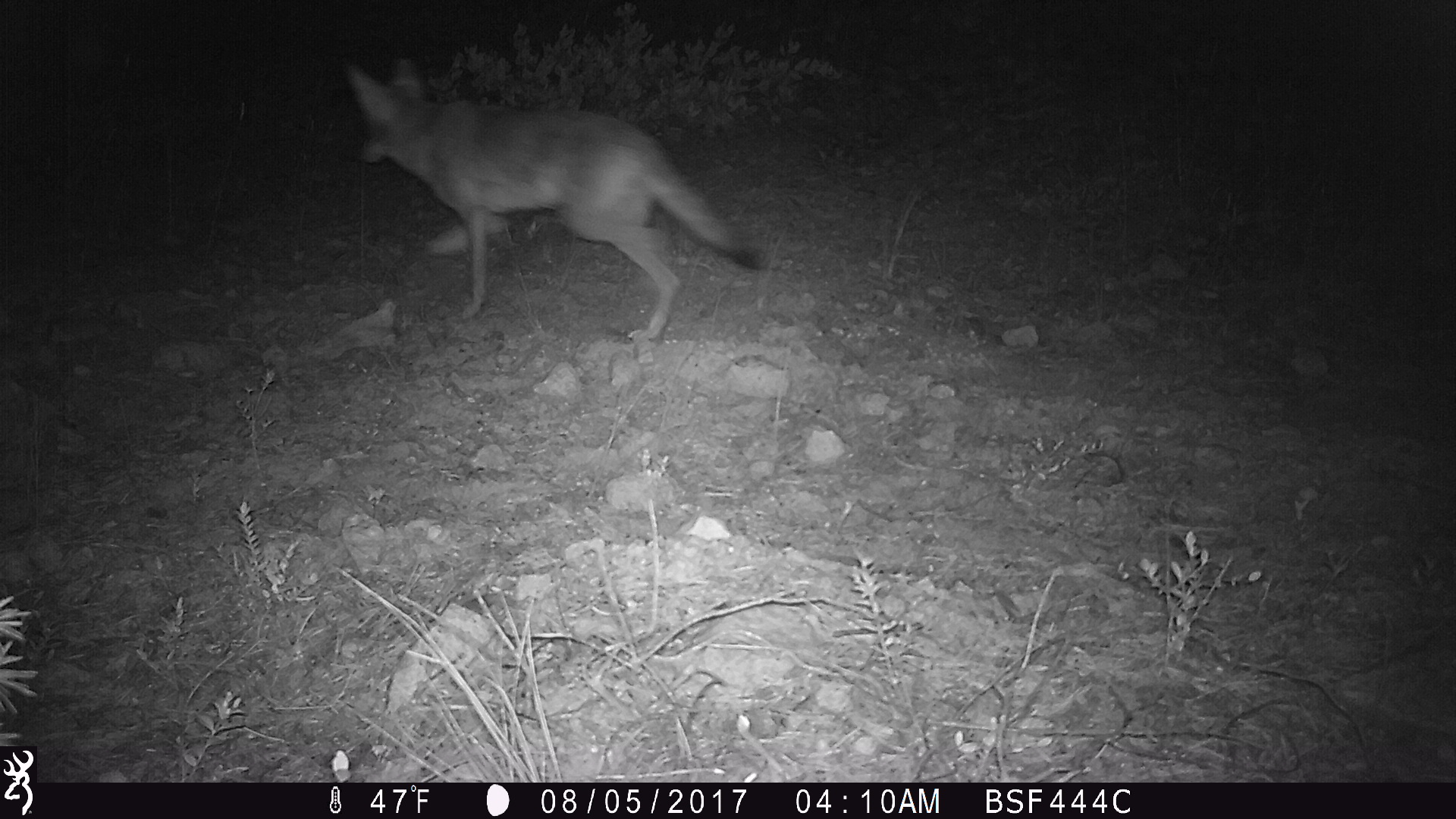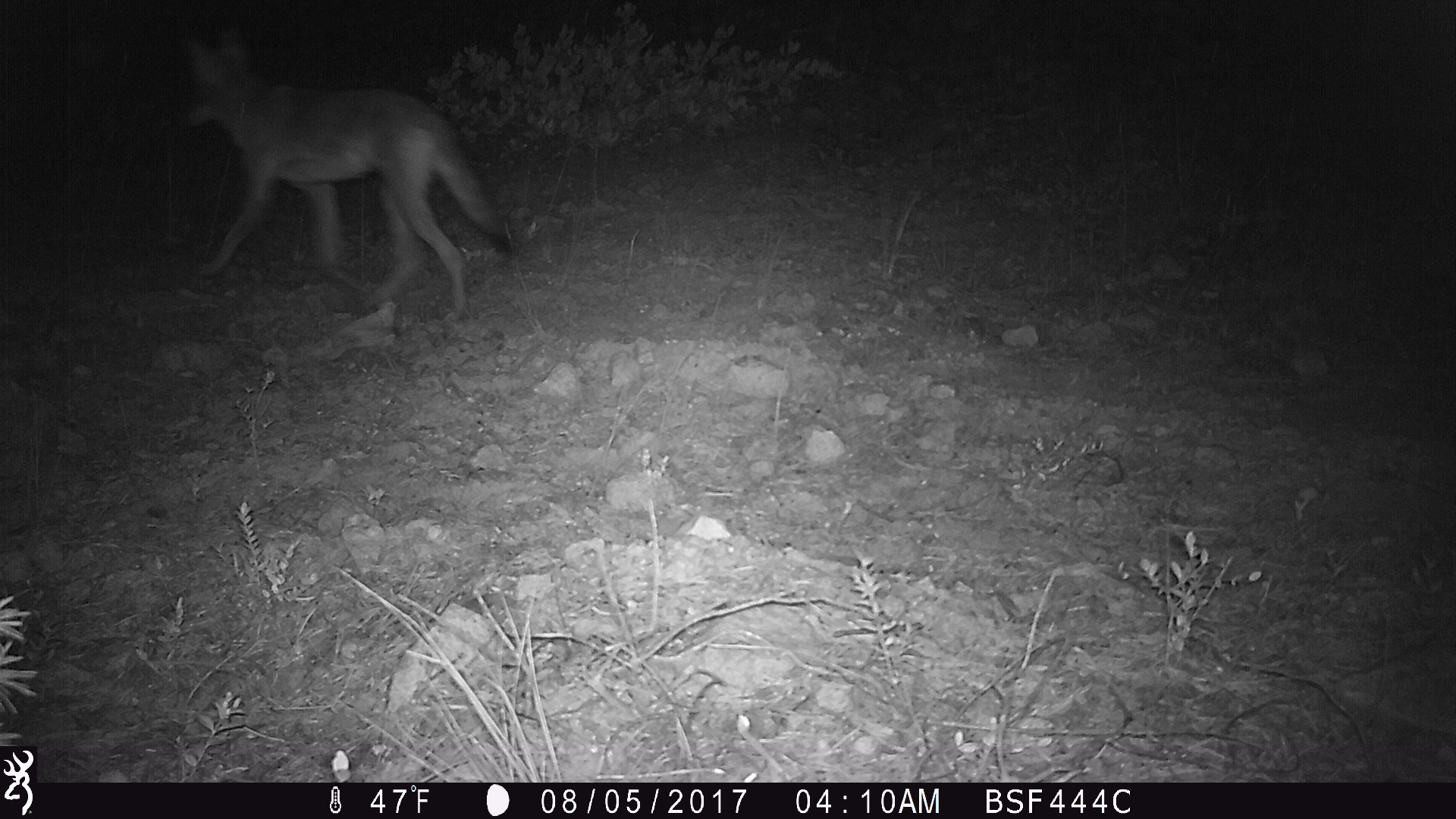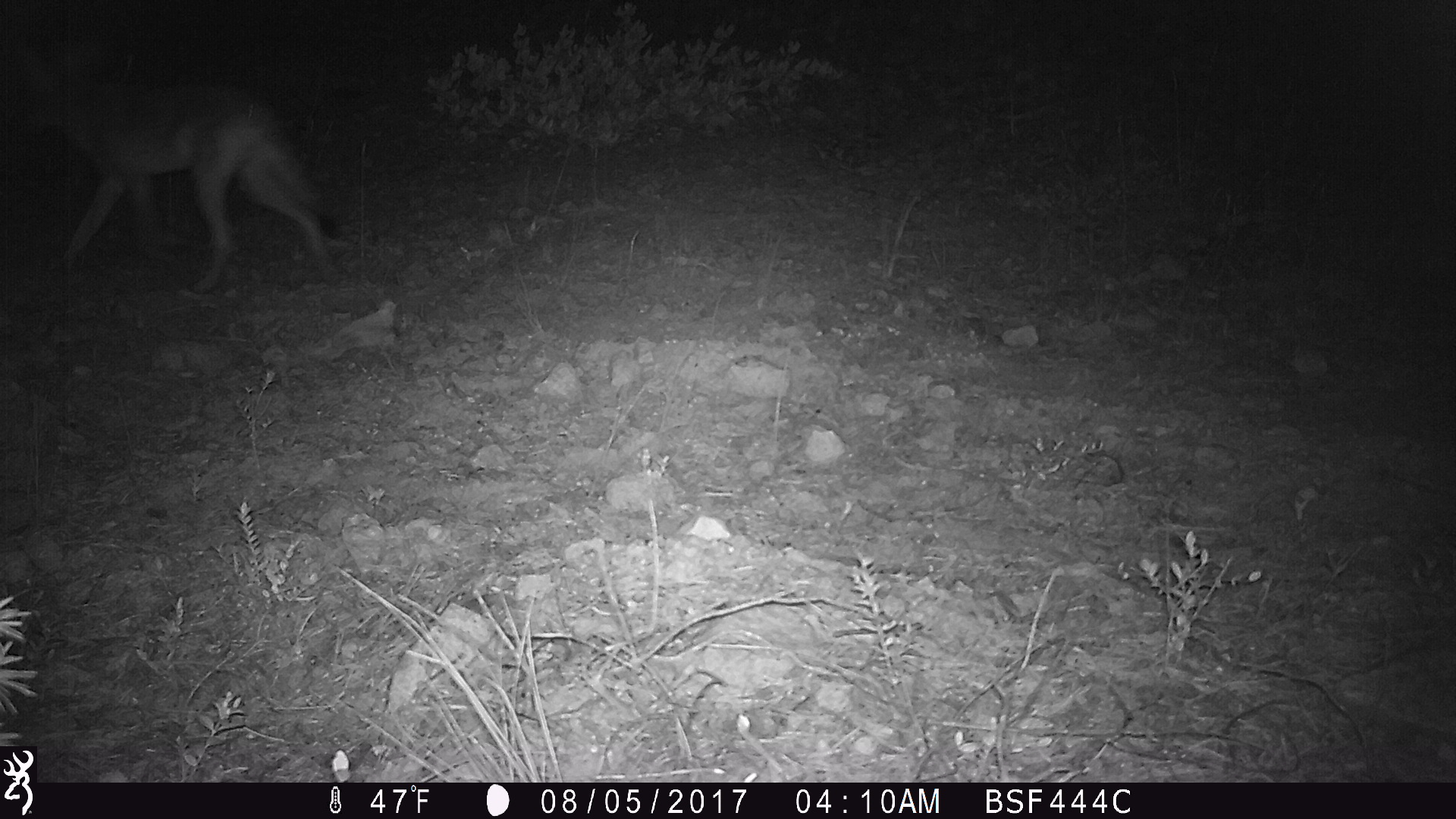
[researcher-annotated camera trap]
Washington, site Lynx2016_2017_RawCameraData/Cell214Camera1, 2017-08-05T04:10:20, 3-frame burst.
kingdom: Animalia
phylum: Chordata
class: Mammalia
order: Carnivora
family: Canidae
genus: Canis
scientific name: Canis latrans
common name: coyote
Canis latrans (coyote). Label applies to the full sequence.